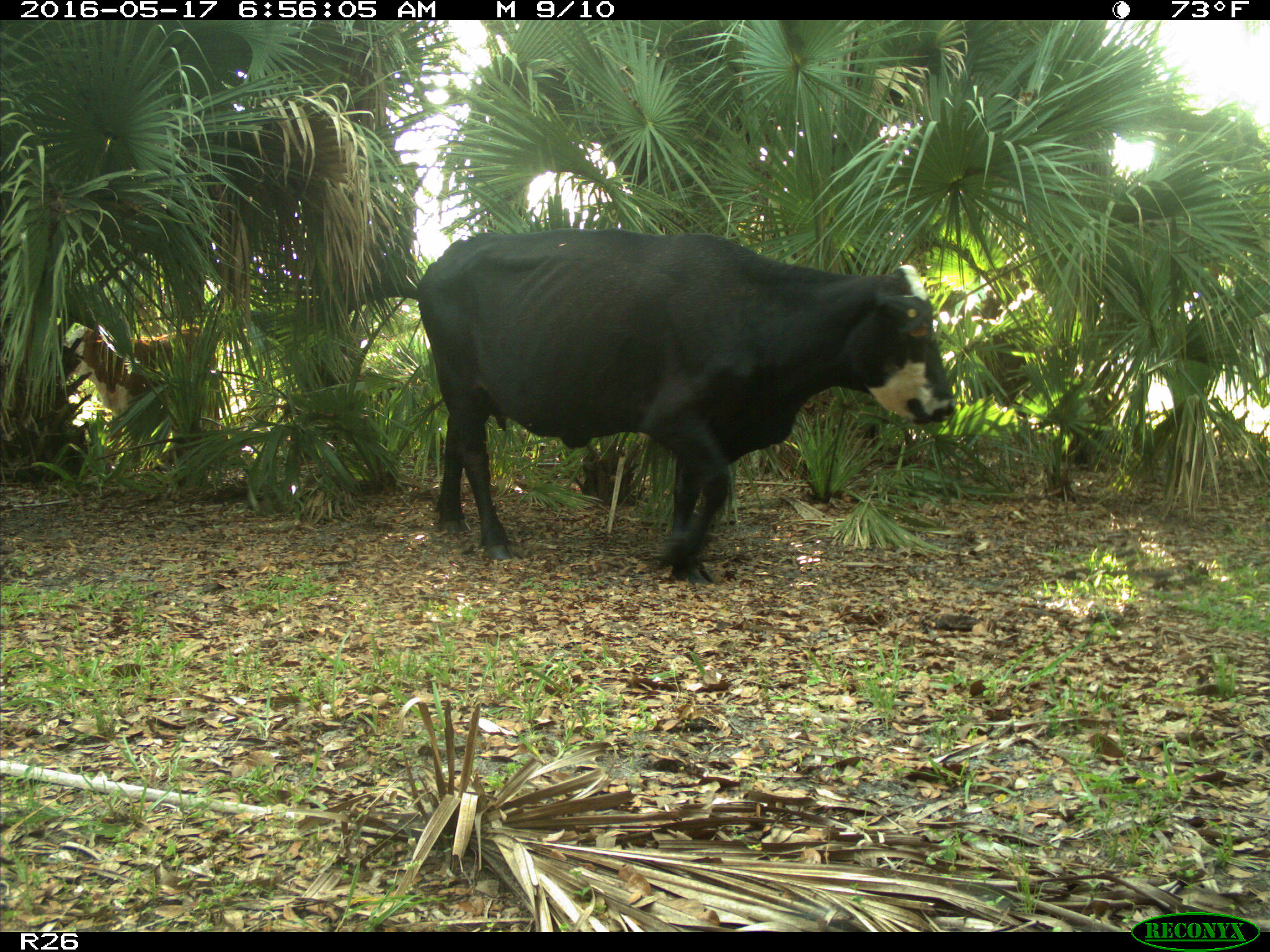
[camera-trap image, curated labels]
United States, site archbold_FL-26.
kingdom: Animalia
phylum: Chordata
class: Mammalia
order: Artiodactyla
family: Bovidae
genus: Bos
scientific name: Bos taurus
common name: domestic cow